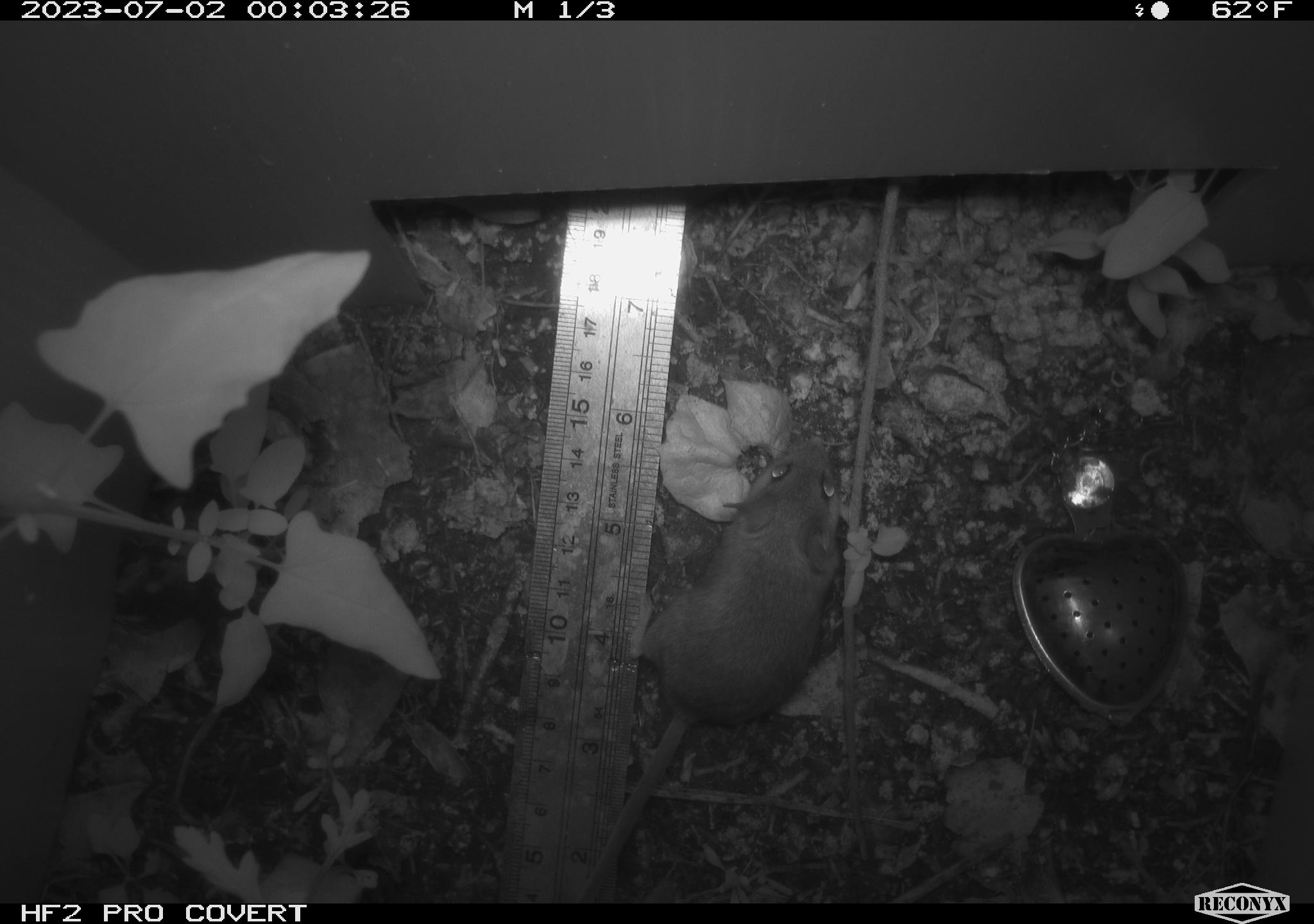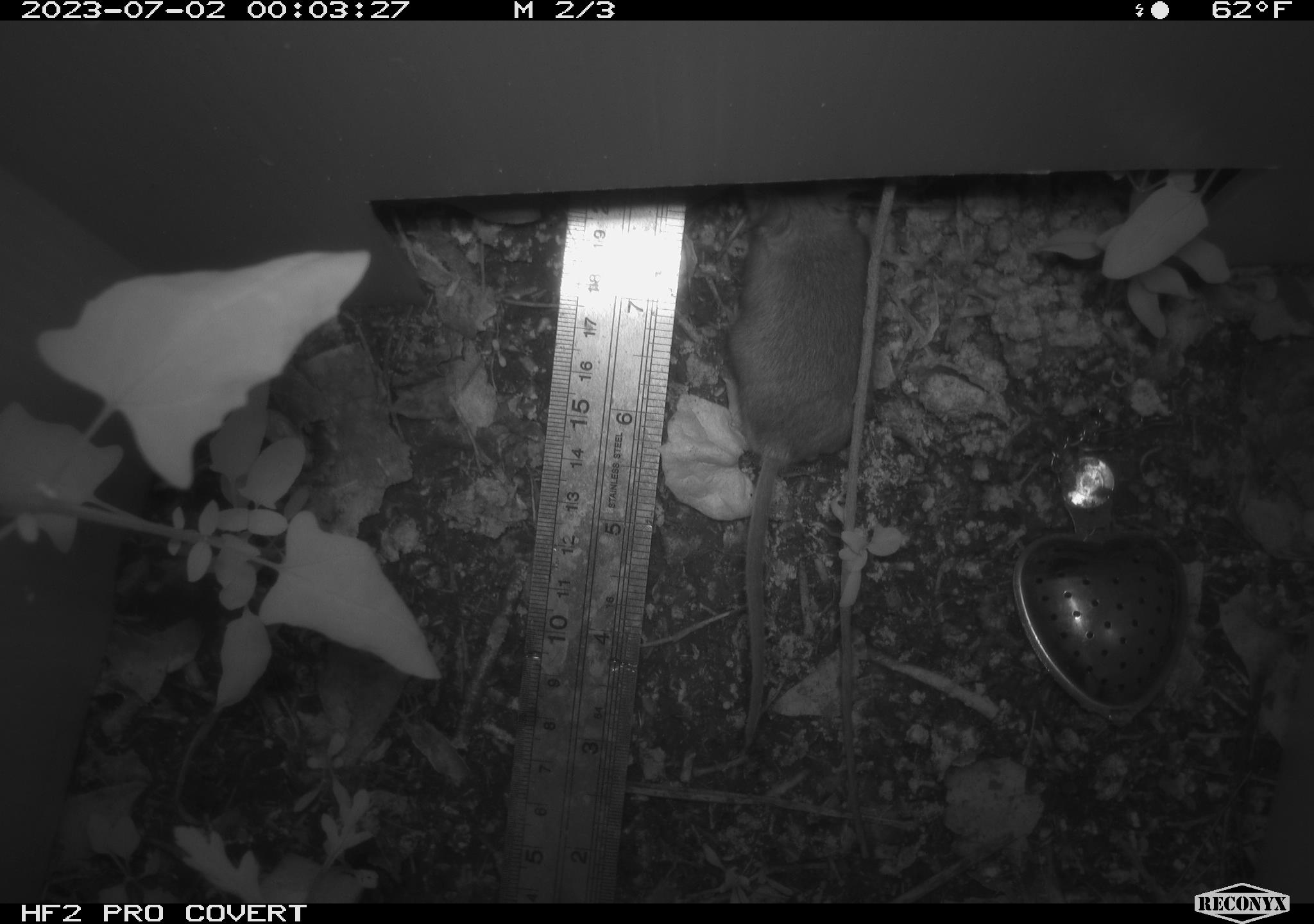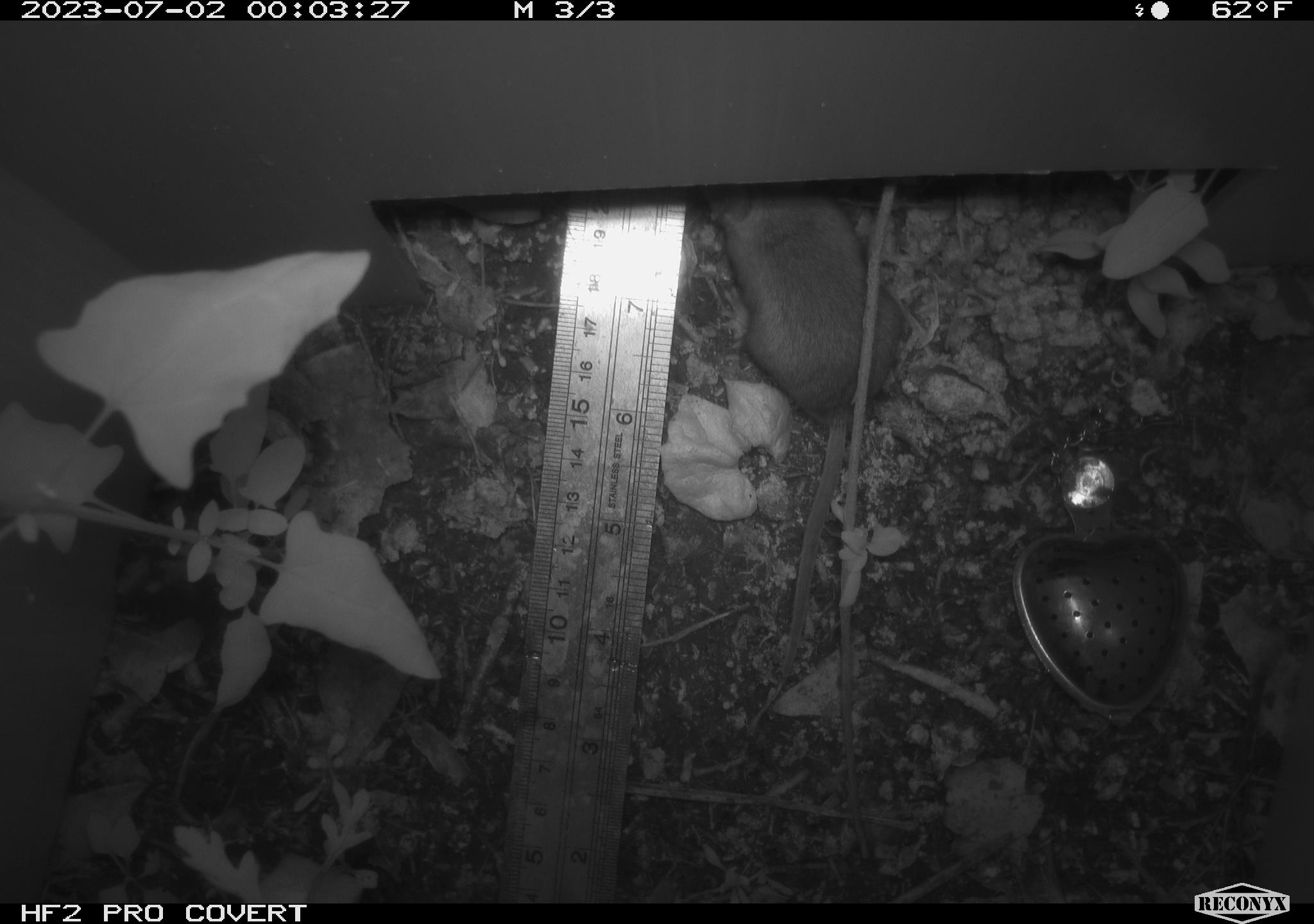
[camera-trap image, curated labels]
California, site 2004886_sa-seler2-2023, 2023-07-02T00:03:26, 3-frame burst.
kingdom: Animalia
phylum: Chordata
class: Mammalia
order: Rodentia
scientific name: Rodentia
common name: mouse species